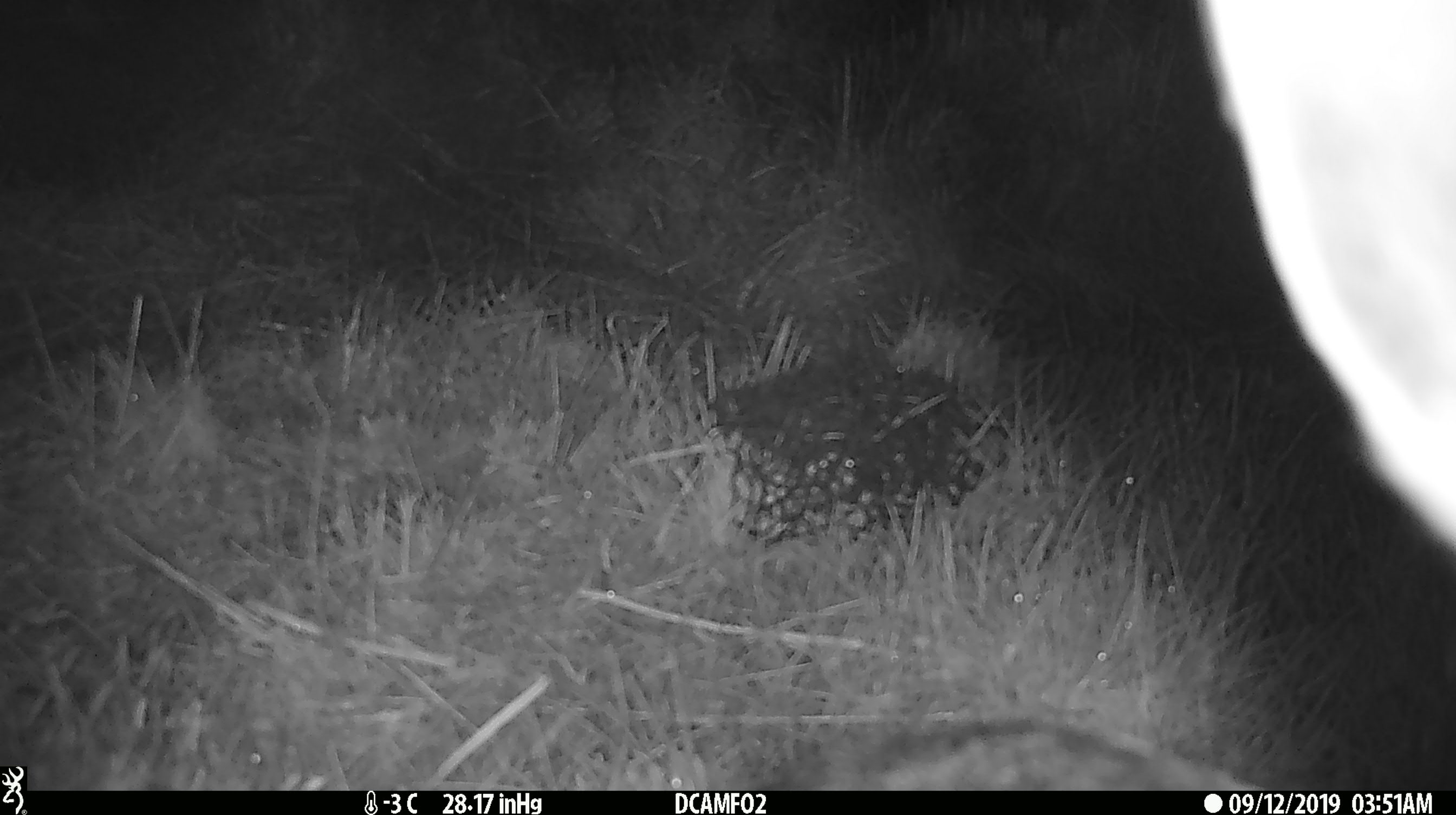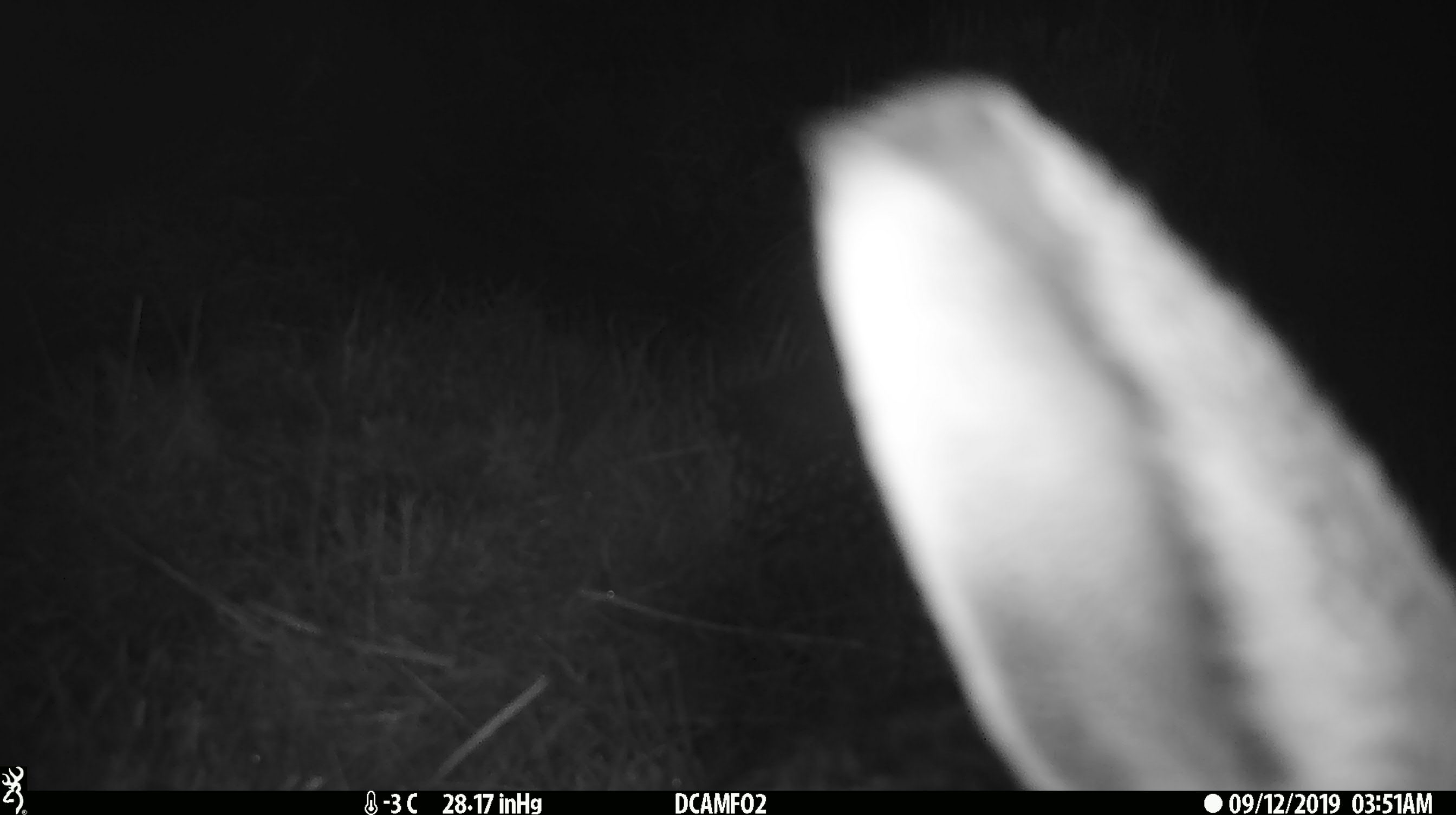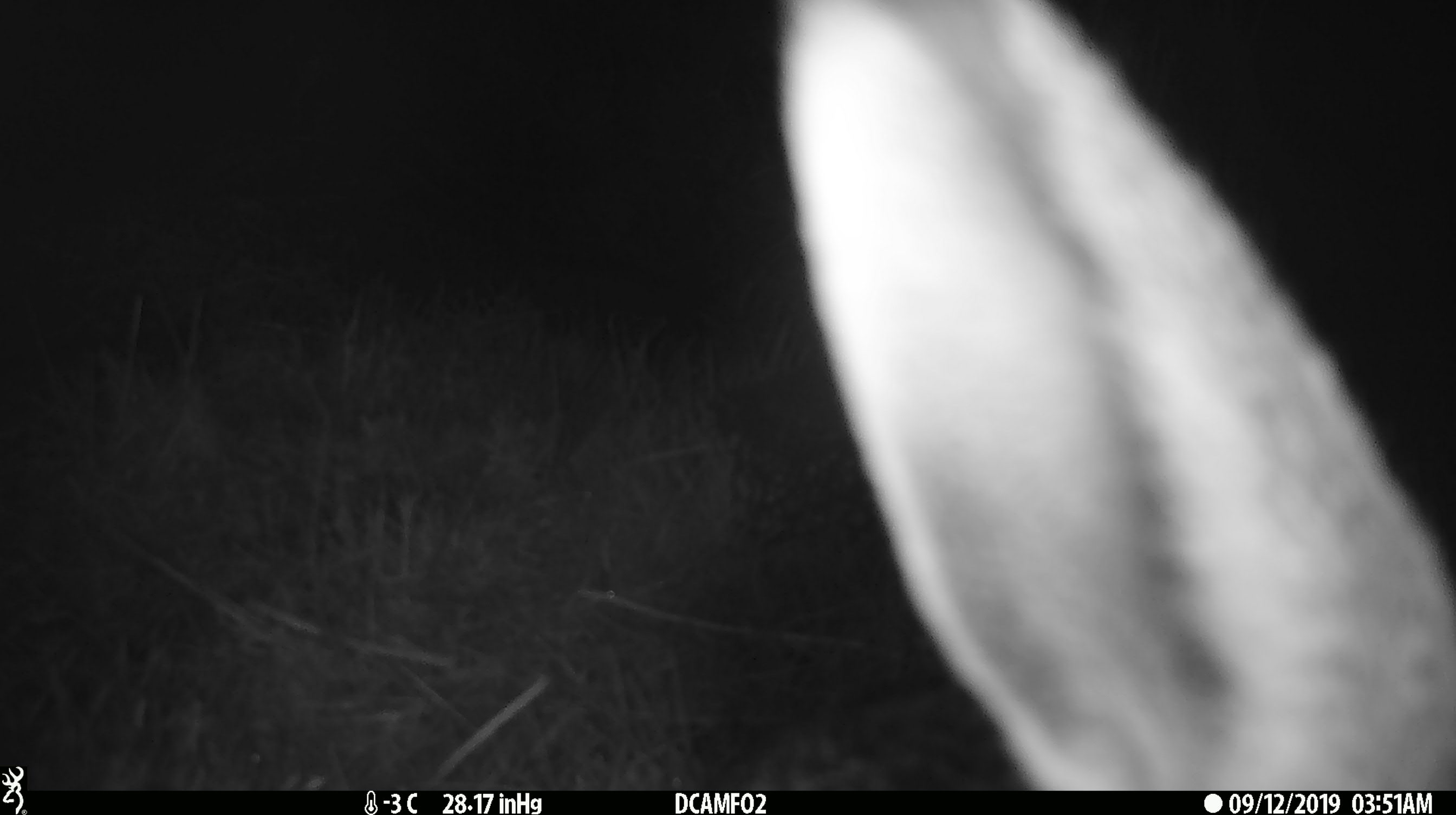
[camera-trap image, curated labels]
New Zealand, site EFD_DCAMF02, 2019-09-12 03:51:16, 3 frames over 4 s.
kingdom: Animalia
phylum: Chordata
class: Mammalia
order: Lagomorpha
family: Leporidae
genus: Lepus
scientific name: Lepus europaeus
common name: brown hare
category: hare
Hare (brown hare) (Lepus europaeus).